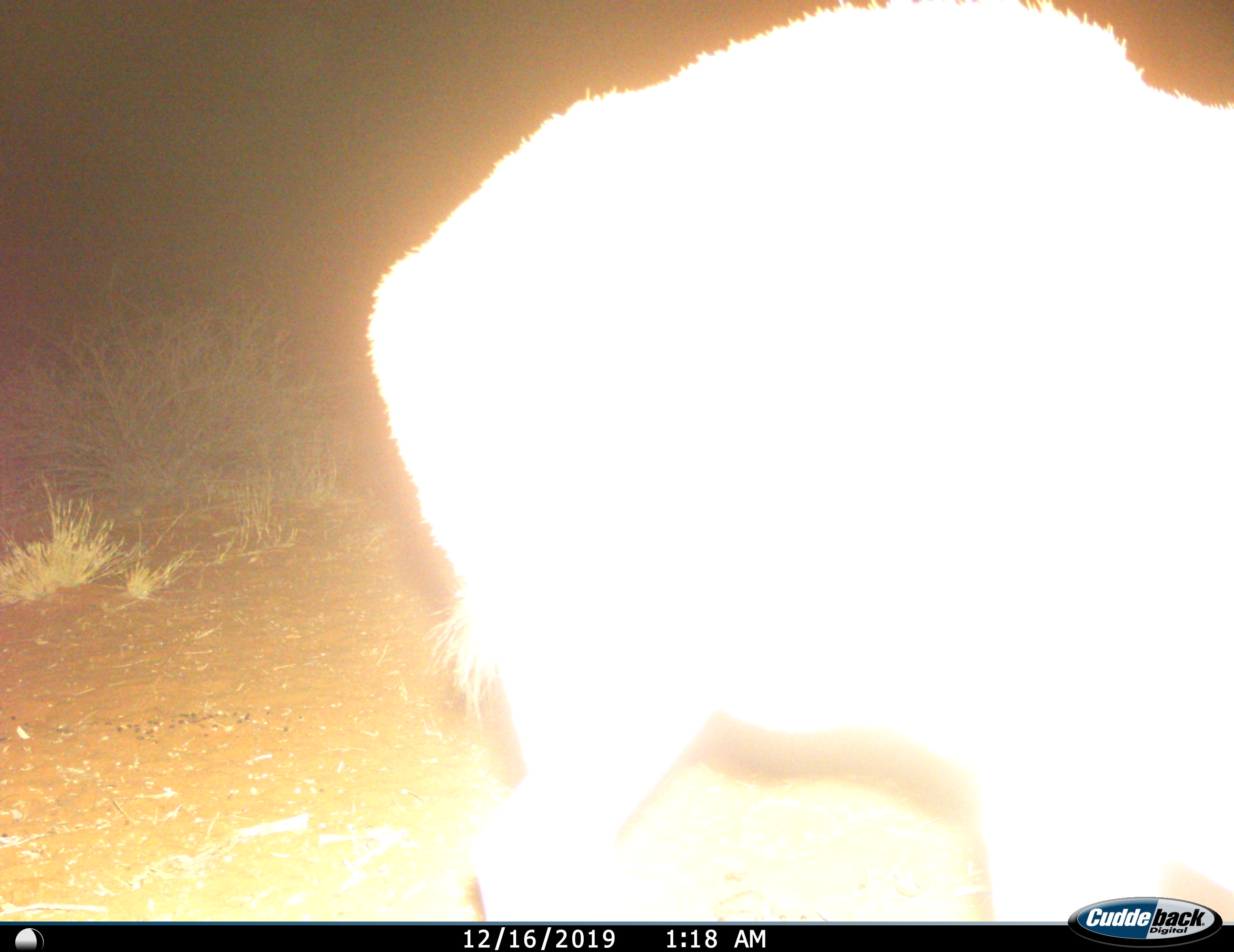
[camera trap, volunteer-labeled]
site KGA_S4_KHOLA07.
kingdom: Animalia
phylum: Chordata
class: Mammalia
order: Artiodactyla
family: Bovidae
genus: Antidorcas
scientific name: Antidorcas marsupialis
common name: springbok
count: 1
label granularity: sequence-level